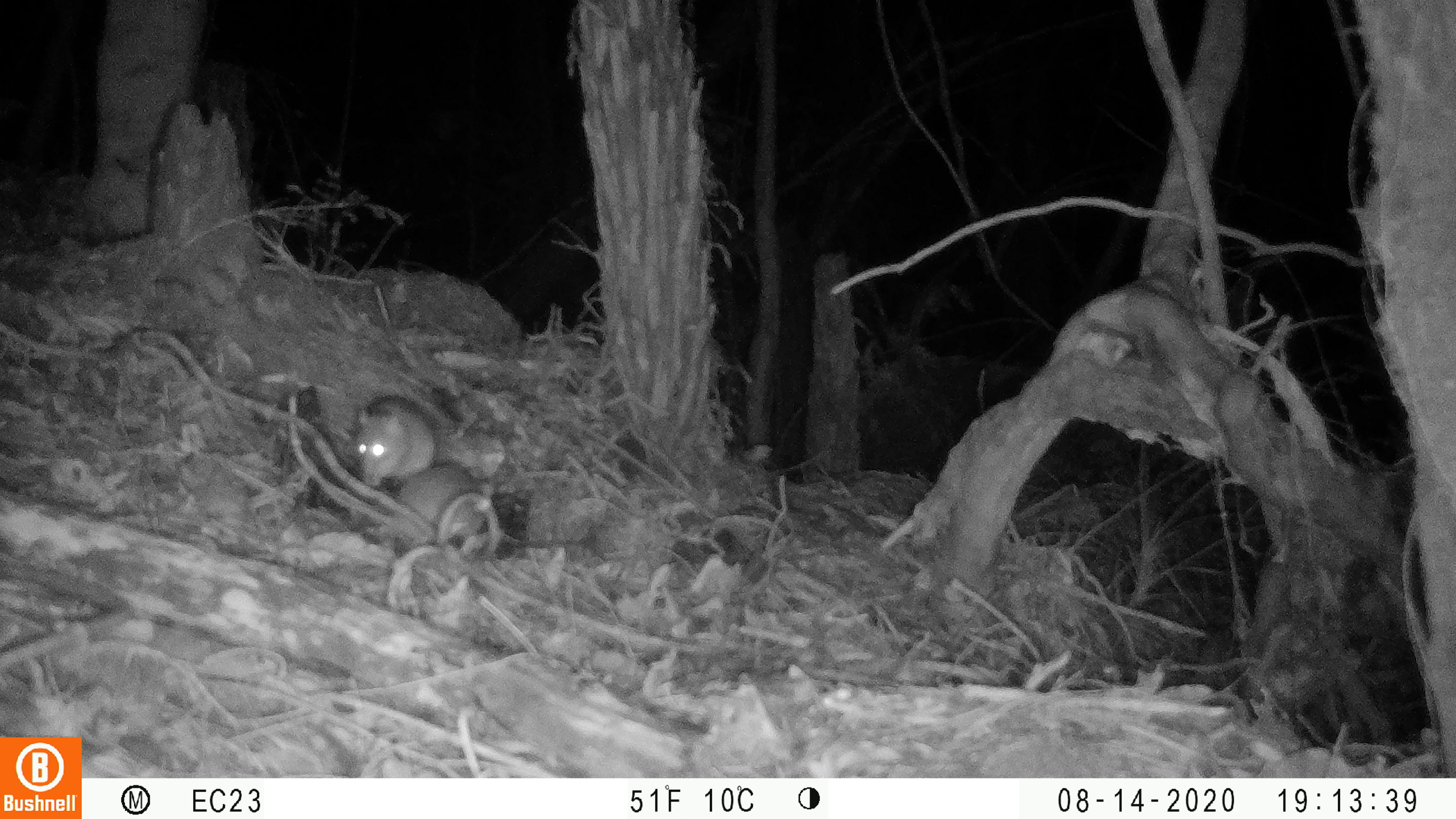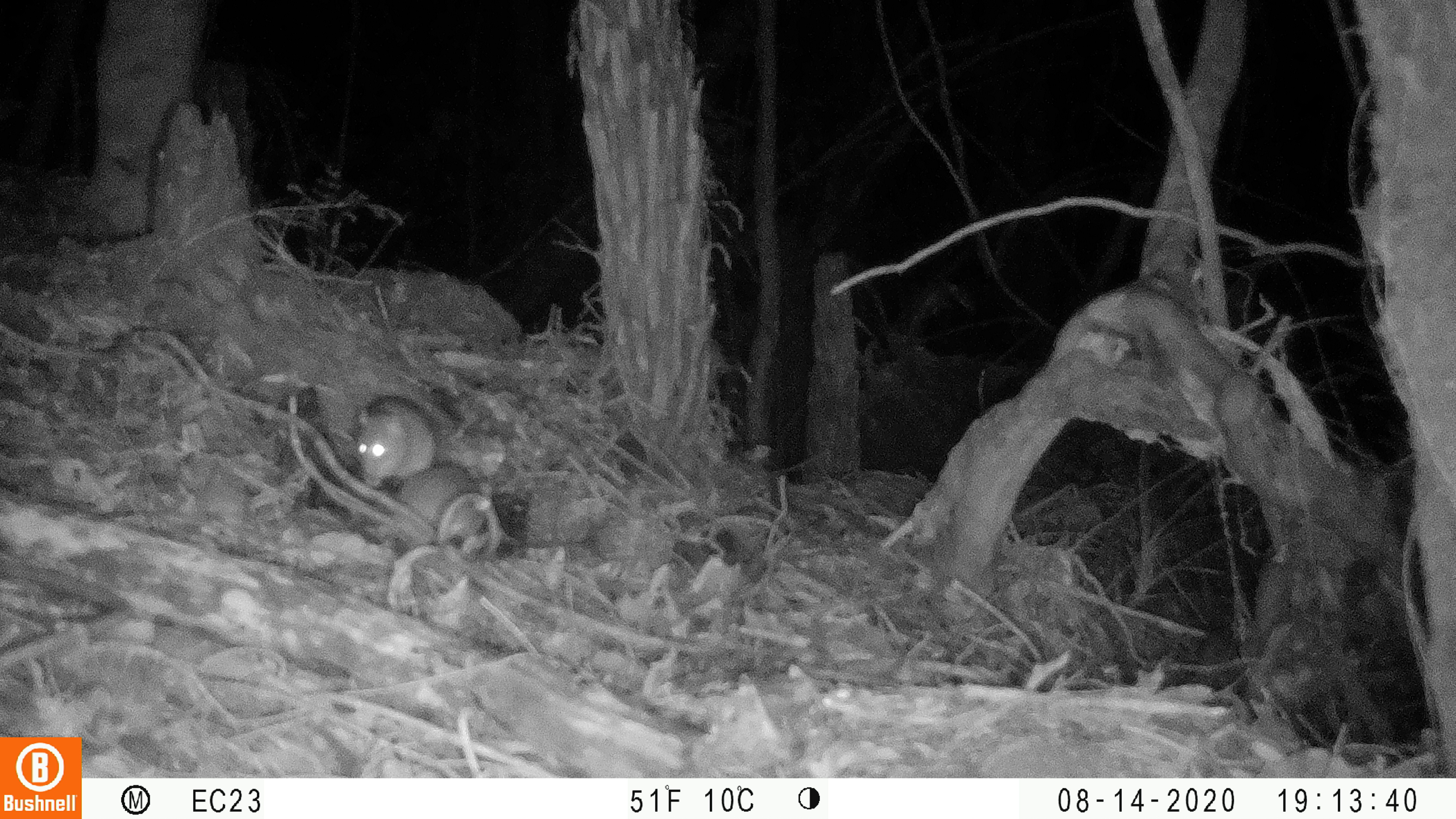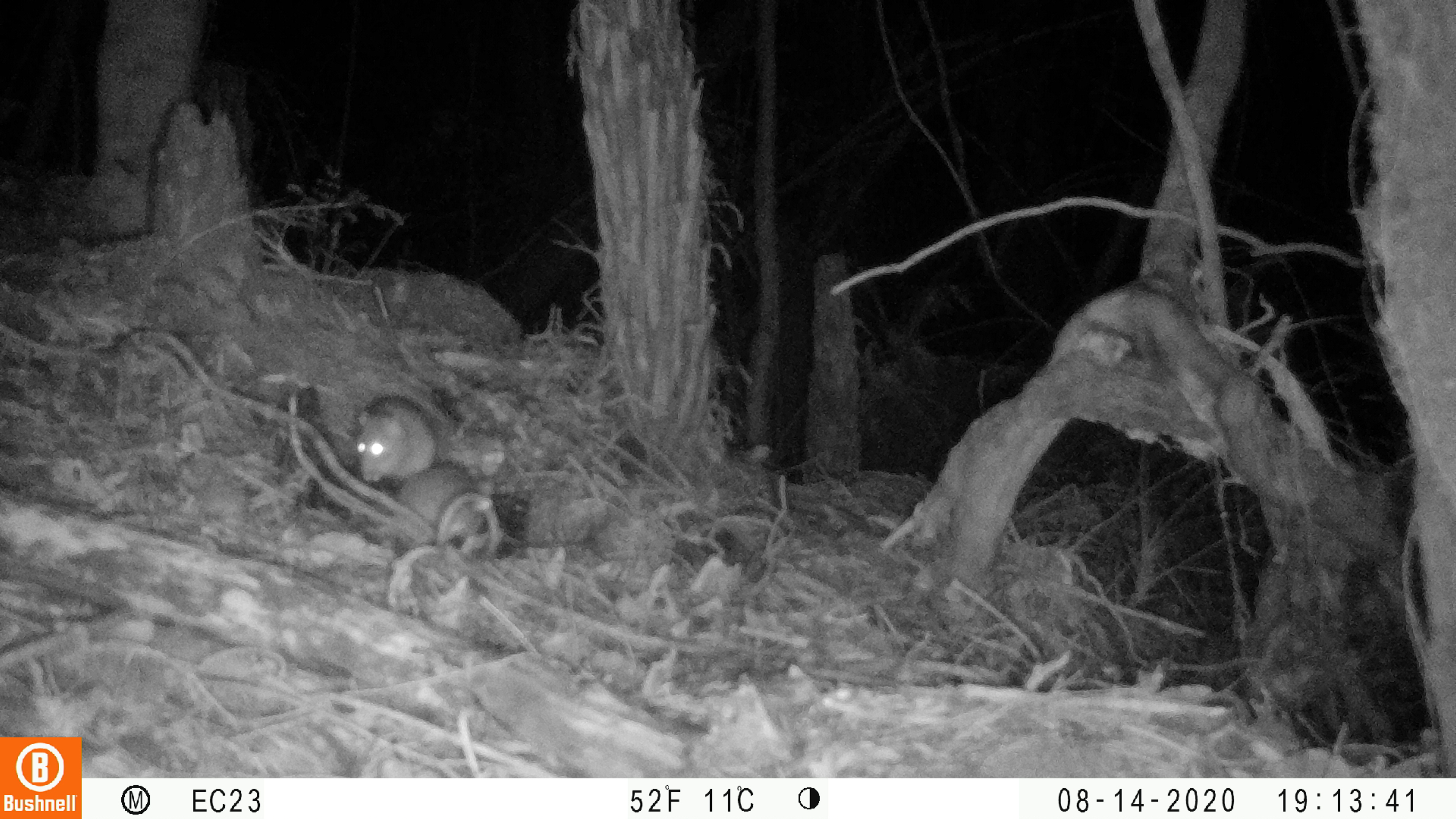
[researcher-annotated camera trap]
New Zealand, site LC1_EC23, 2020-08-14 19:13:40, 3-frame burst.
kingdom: Animalia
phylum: Chordata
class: Mammalia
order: Rodentia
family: Muridae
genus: Rattus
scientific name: Rattus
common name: rat